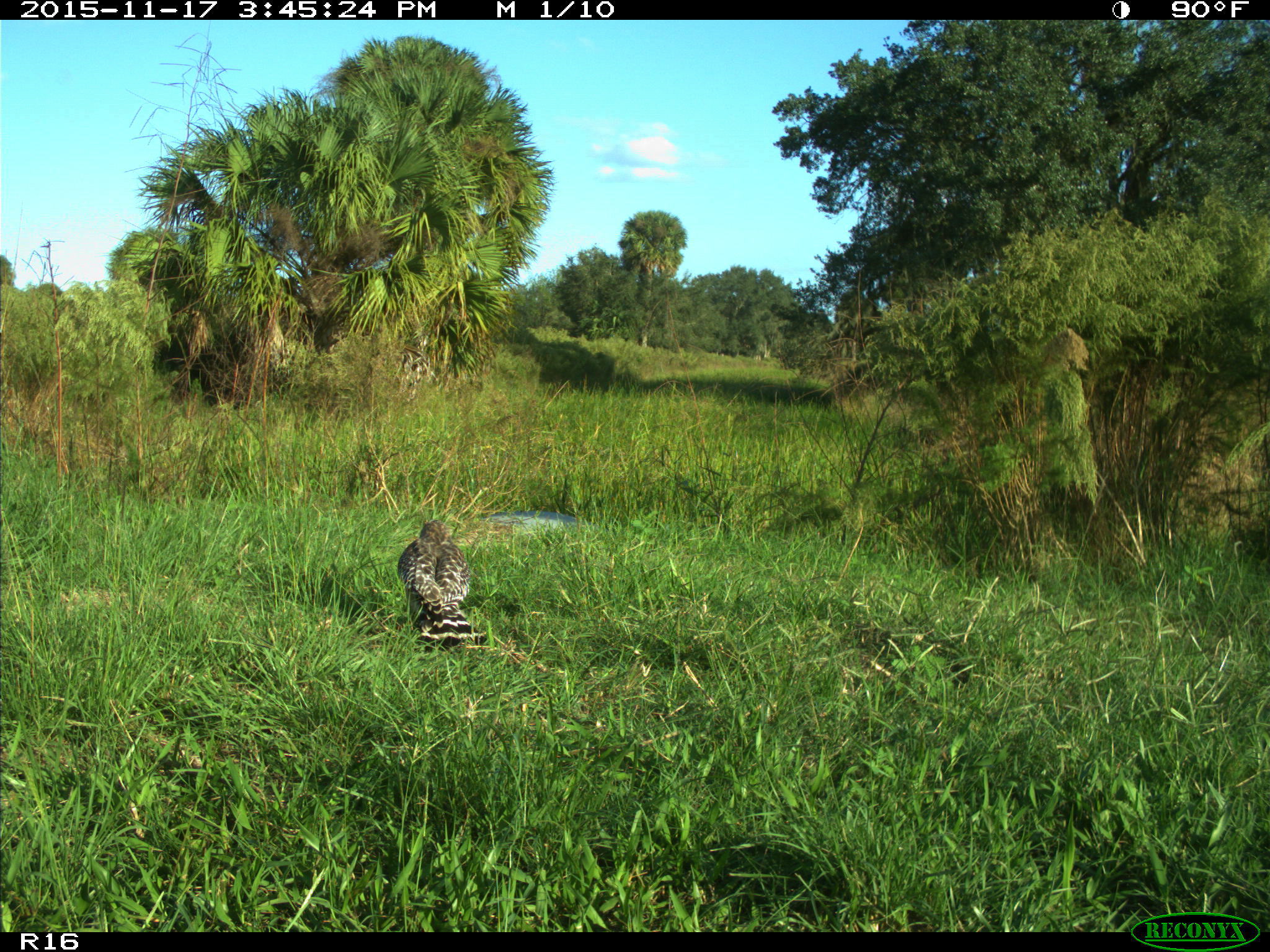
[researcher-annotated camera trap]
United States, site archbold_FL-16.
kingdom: Animalia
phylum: Chordata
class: Aves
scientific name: Aves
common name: birds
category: unidentified bird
Unidentified bird (birds) (Aves).